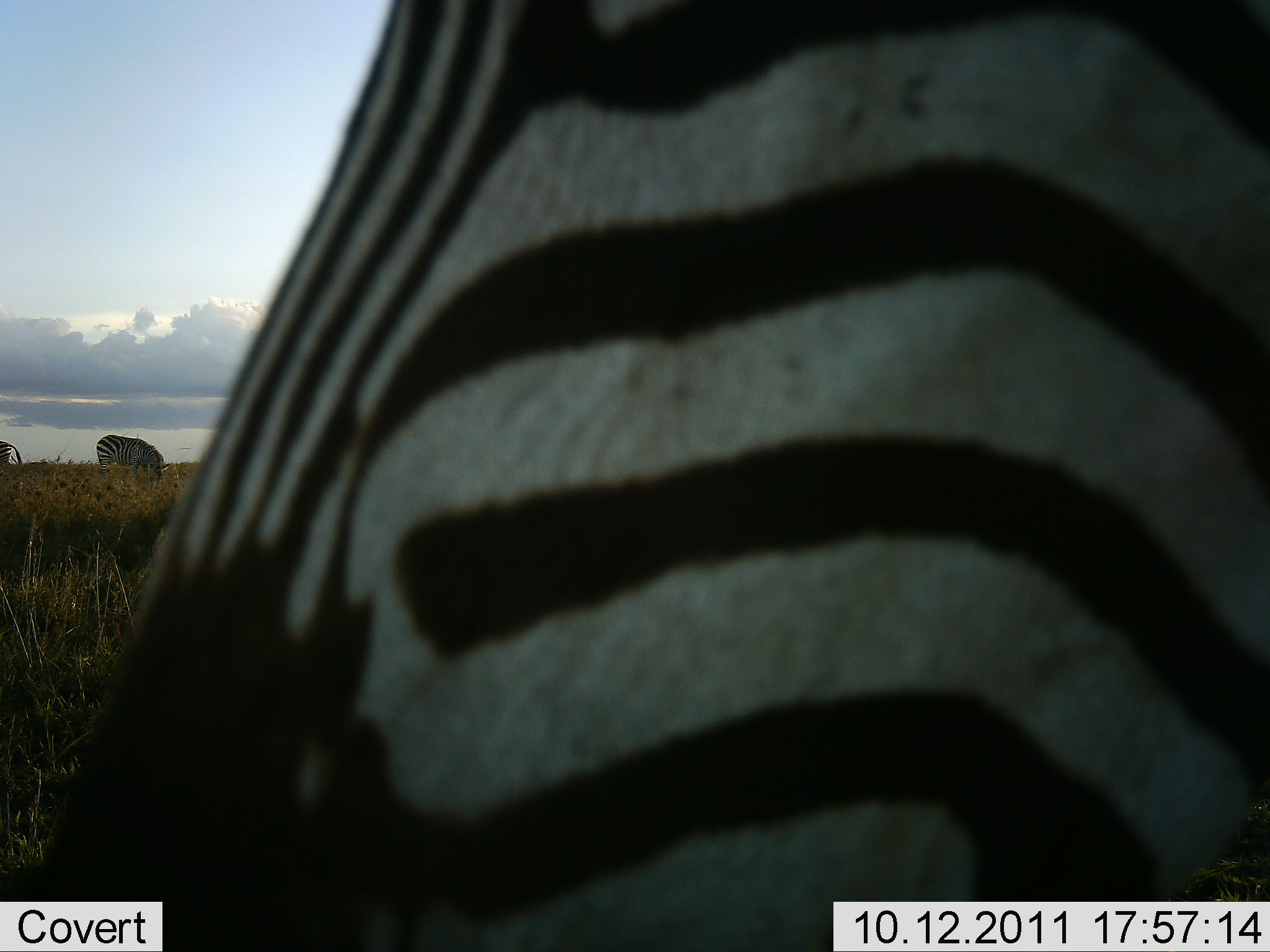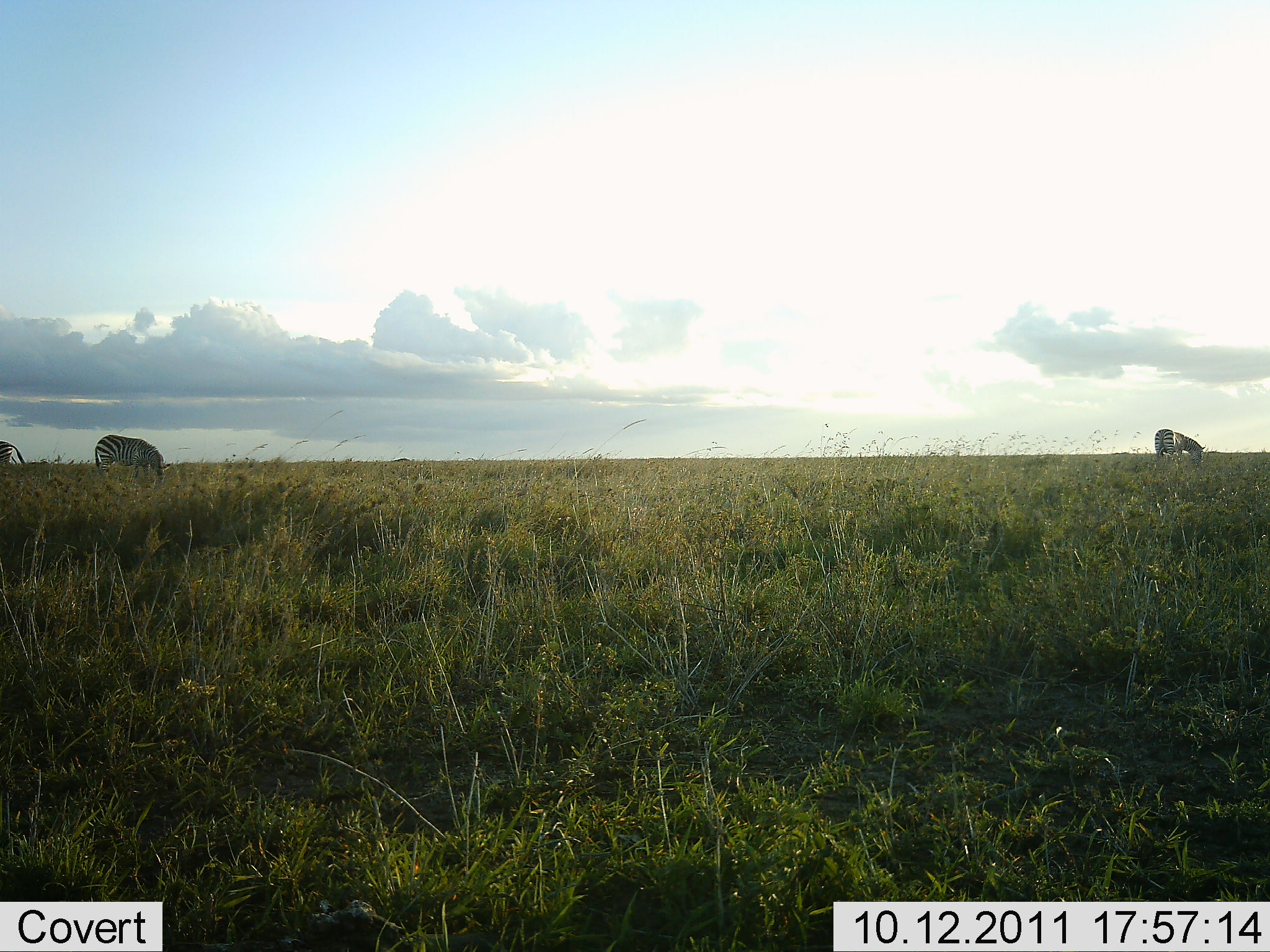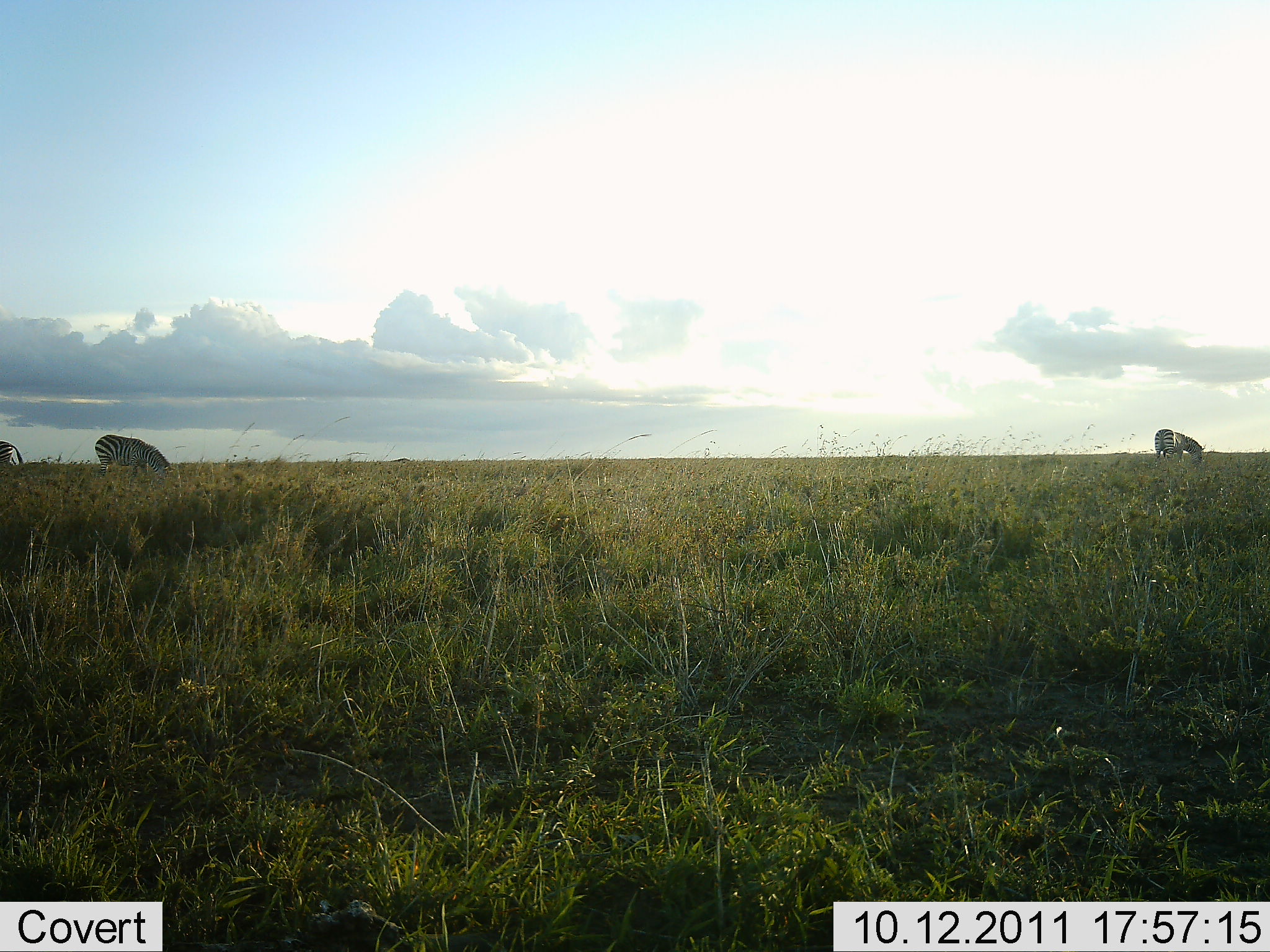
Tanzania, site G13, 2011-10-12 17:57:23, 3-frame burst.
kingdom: Animalia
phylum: Chordata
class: Mammalia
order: Perissodactyla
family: Equidae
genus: Equus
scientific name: Equus quagga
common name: plains zebra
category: zebra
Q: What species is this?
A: Zebra (plains zebra) (Equus quagga).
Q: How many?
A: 4.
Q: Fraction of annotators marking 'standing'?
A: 29%.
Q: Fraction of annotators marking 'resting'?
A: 12%.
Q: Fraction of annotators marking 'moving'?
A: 47%.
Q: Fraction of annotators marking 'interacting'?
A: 0%.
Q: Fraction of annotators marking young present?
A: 0%.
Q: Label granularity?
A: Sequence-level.